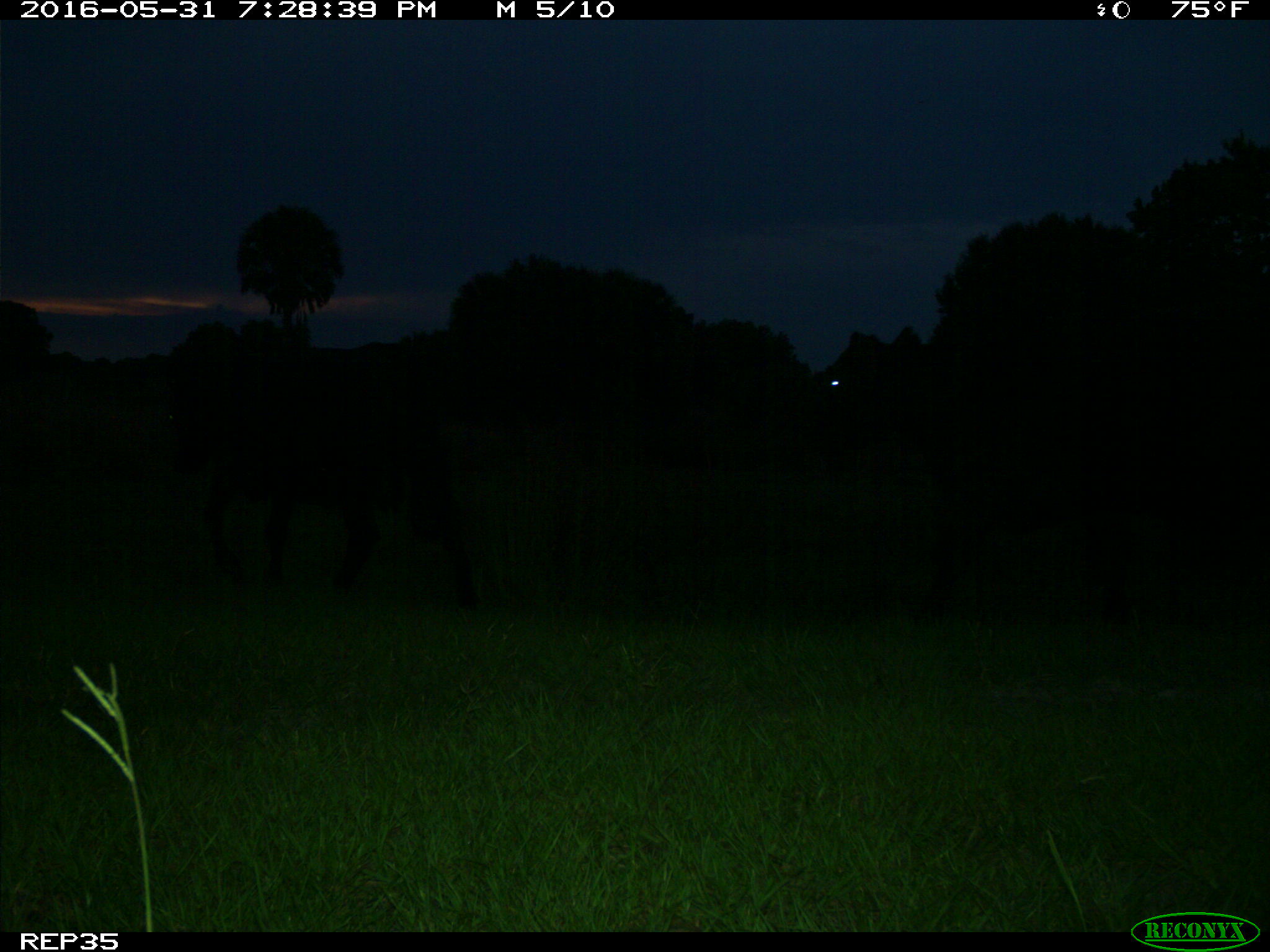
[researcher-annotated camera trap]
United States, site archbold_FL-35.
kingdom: Animalia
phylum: Chordata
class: Mammalia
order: Artiodactyla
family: Bovidae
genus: Bos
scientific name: Bos taurus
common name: domestic cow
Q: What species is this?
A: Bos taurus (domestic cow).